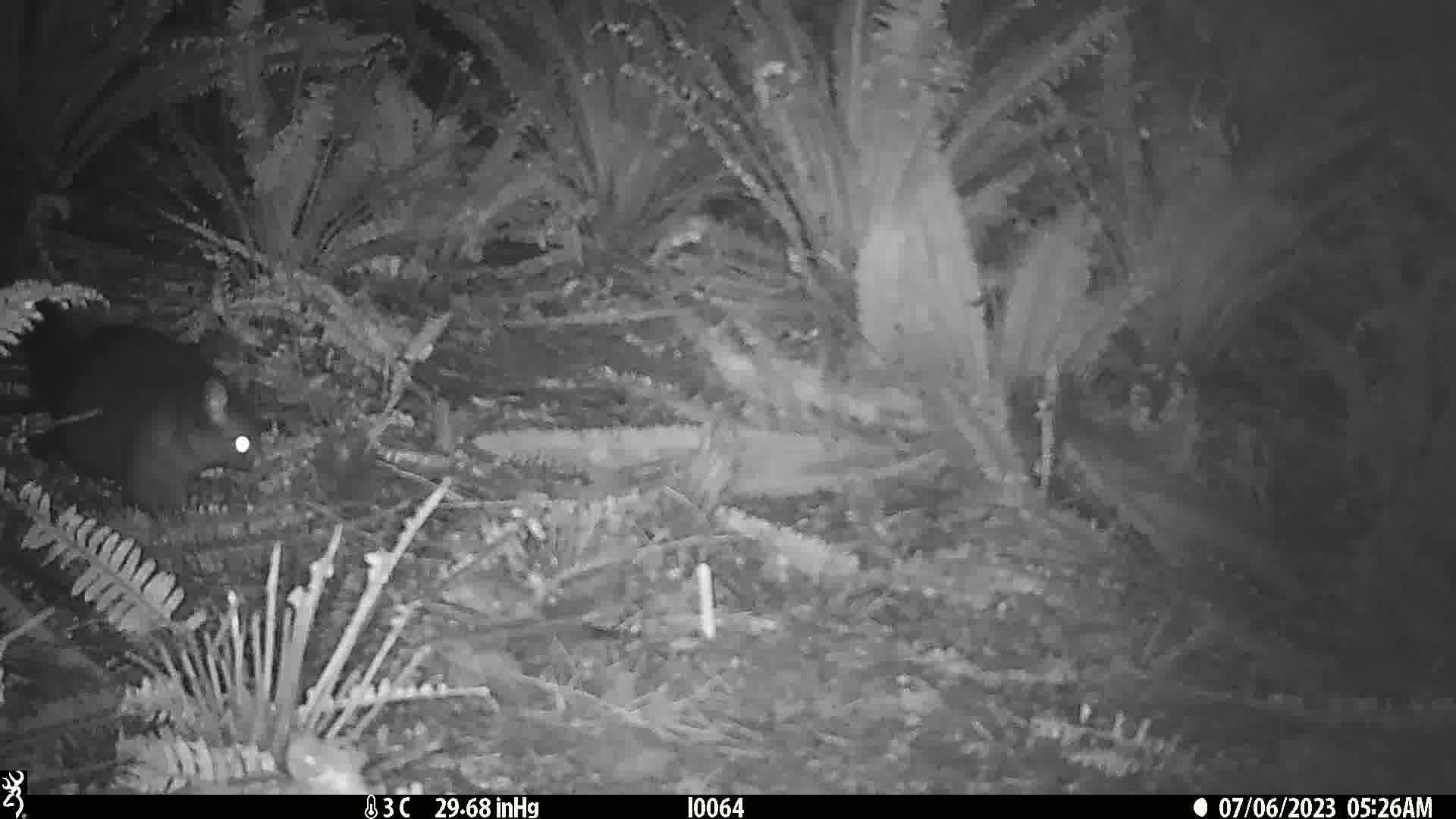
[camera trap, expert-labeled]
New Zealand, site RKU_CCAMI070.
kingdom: Animalia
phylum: Chordata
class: Mammalia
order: Diprotodontia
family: Phalangeridae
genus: Trichosurus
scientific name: Trichosurus vulpecula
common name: common brushtail possum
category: possum